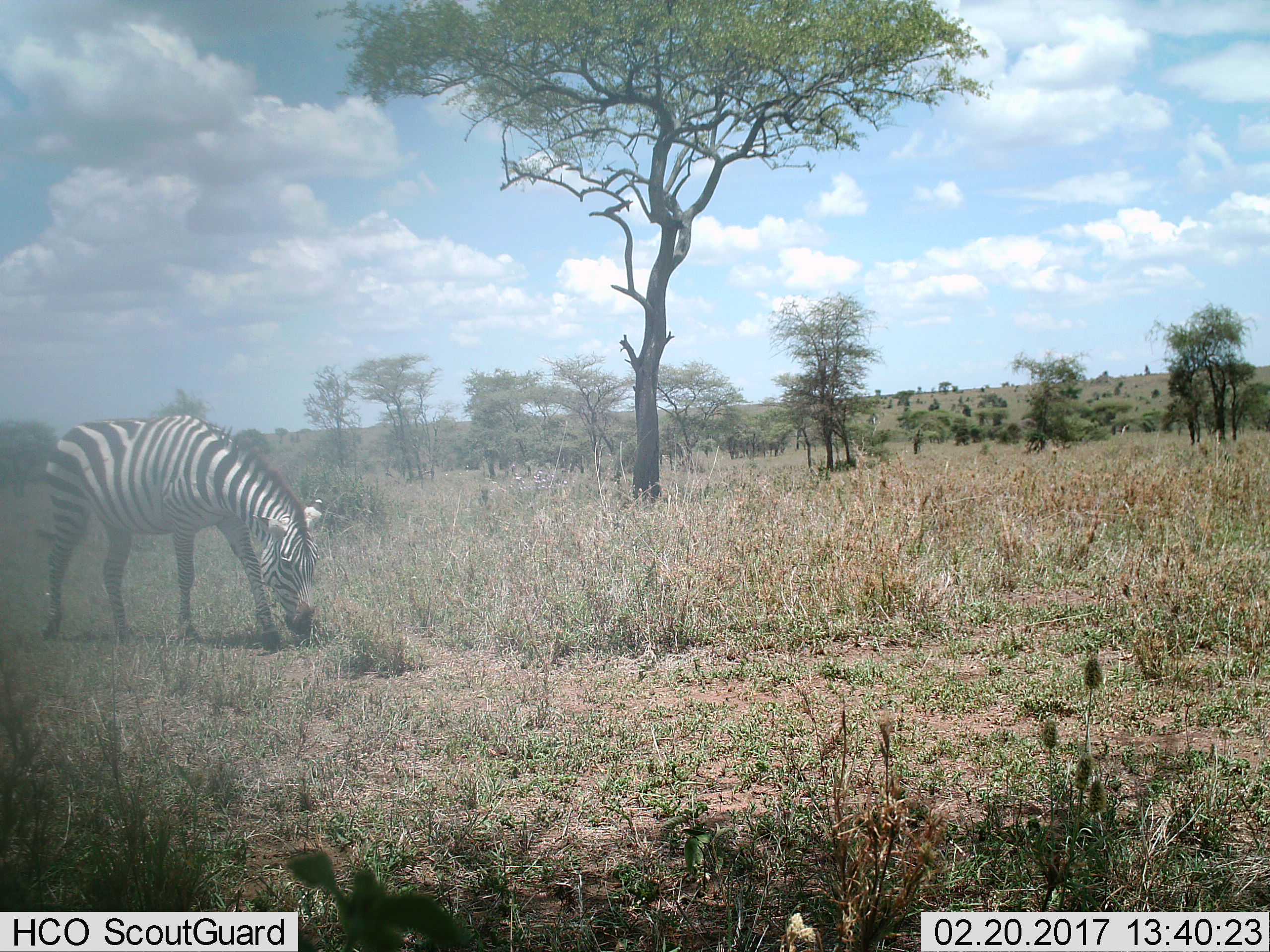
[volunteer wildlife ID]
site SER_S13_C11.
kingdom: Animalia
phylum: Chordata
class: Mammalia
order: Perissodactyla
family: Equidae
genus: Equus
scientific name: Equus quagga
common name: plains zebra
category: zebraplains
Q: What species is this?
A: Zebraplains (plains zebra) (Equus quagga).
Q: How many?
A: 1.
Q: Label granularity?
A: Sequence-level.